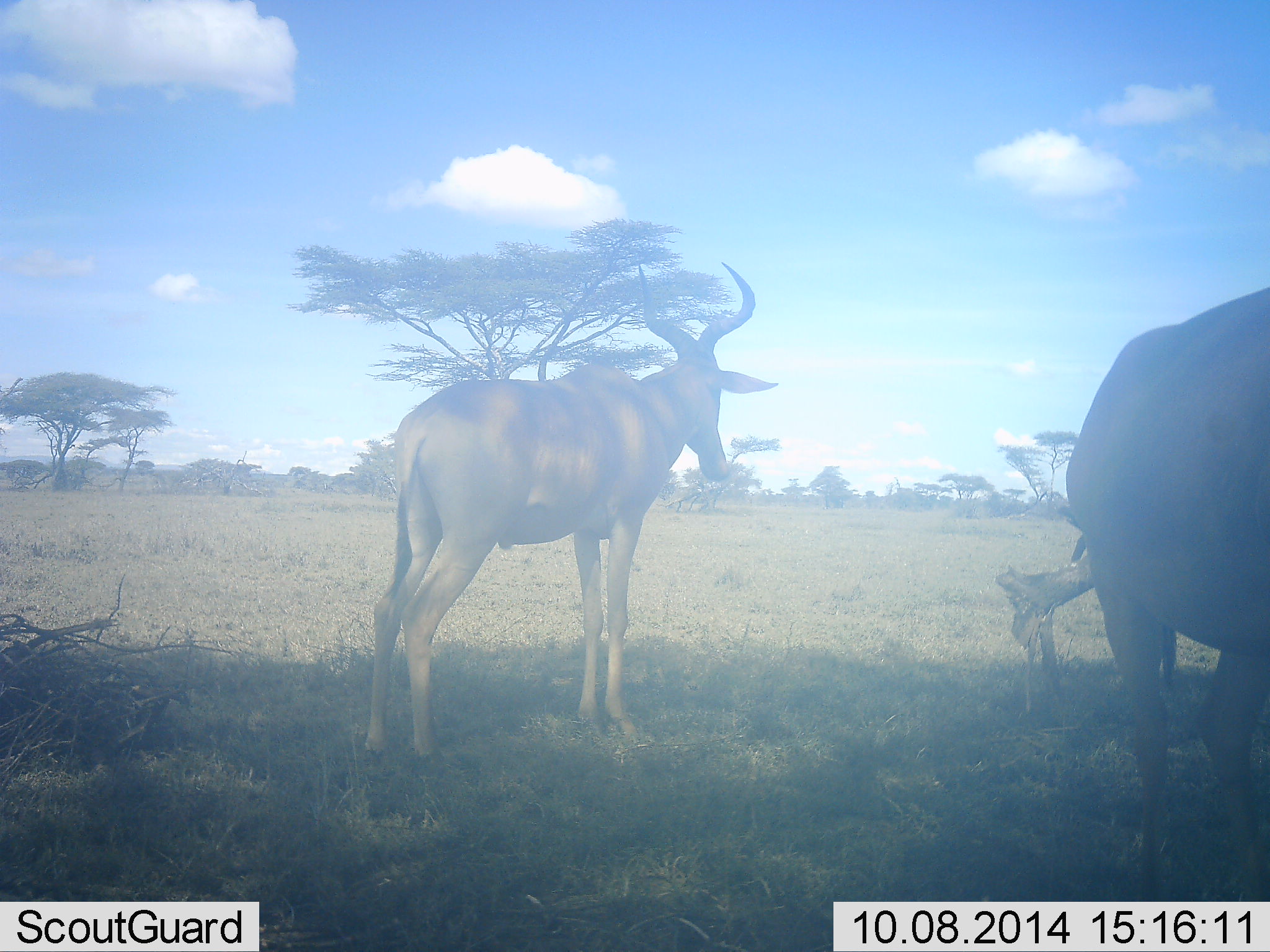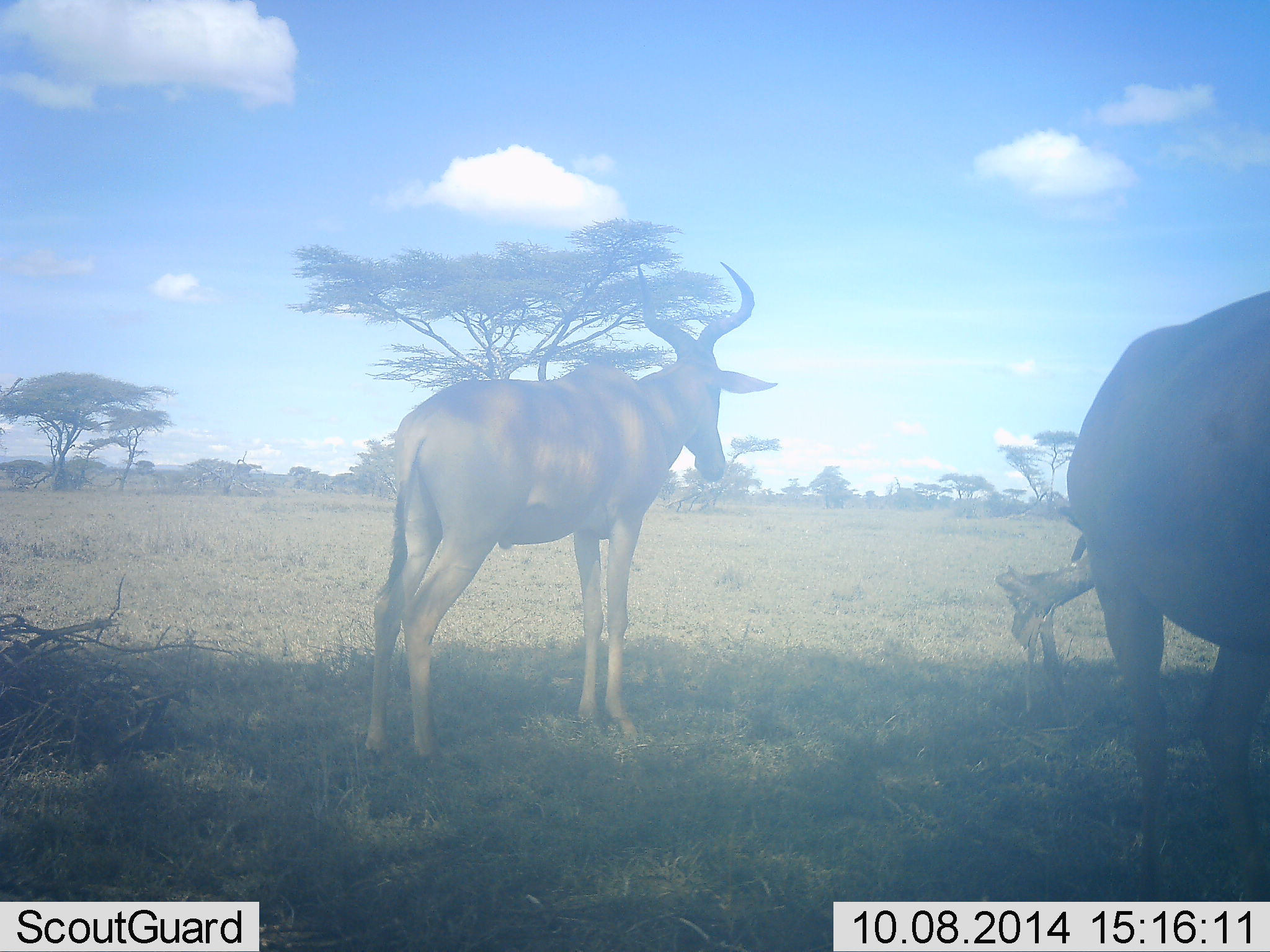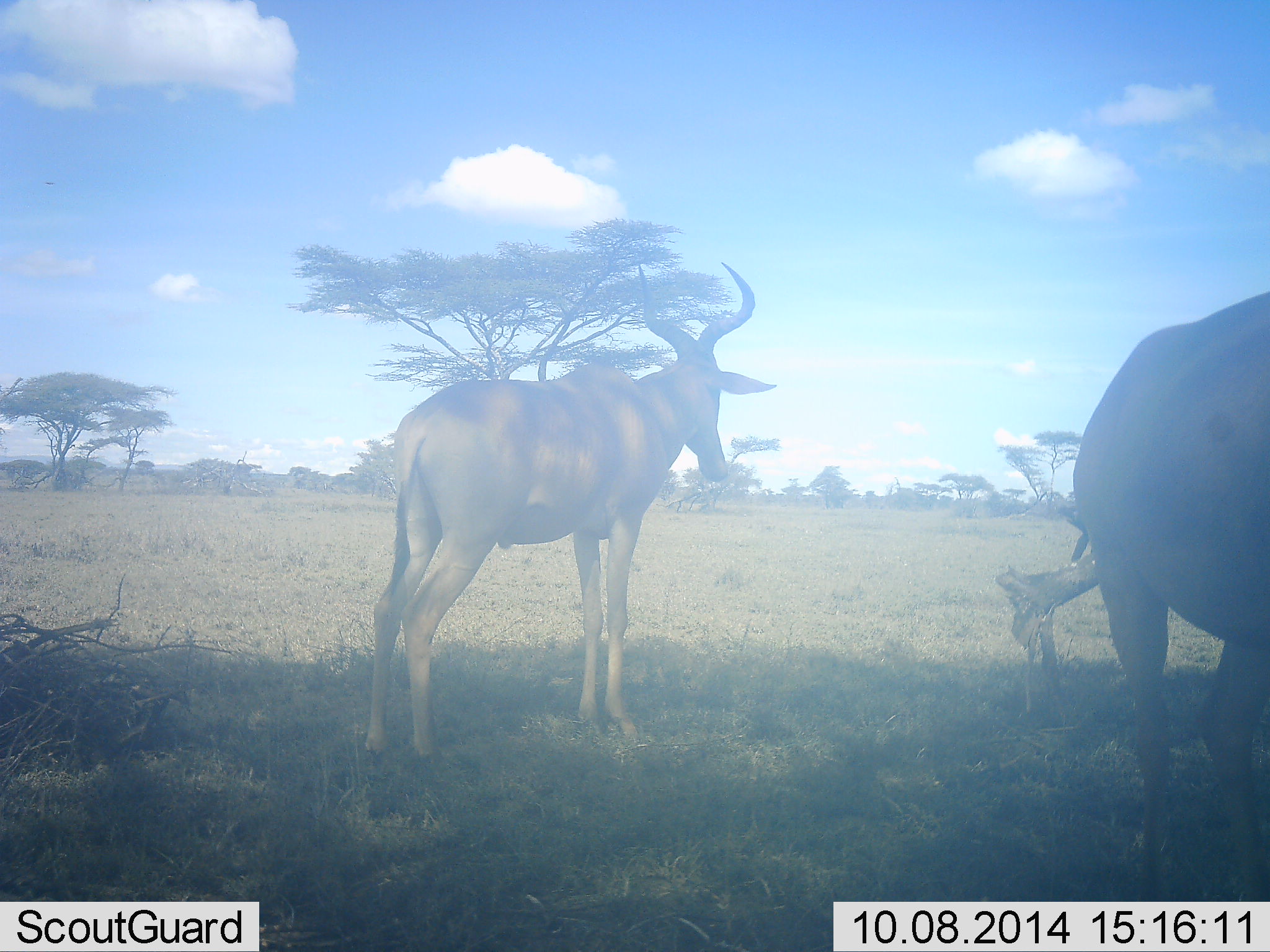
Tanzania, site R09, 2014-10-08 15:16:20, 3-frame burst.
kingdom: Animalia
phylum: Chordata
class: Mammalia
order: Artiodactyla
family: Bovidae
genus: Alcelaphus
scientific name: Alcelaphus buselaphus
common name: hartebeest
Hartebeest (Alcelaphus buselaphus), count 2. Behavior (volunteer vote fractions): standing 100%, resting 20%, moving 0%, interacting 0%. Young present (vote fraction): 0%. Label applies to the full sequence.